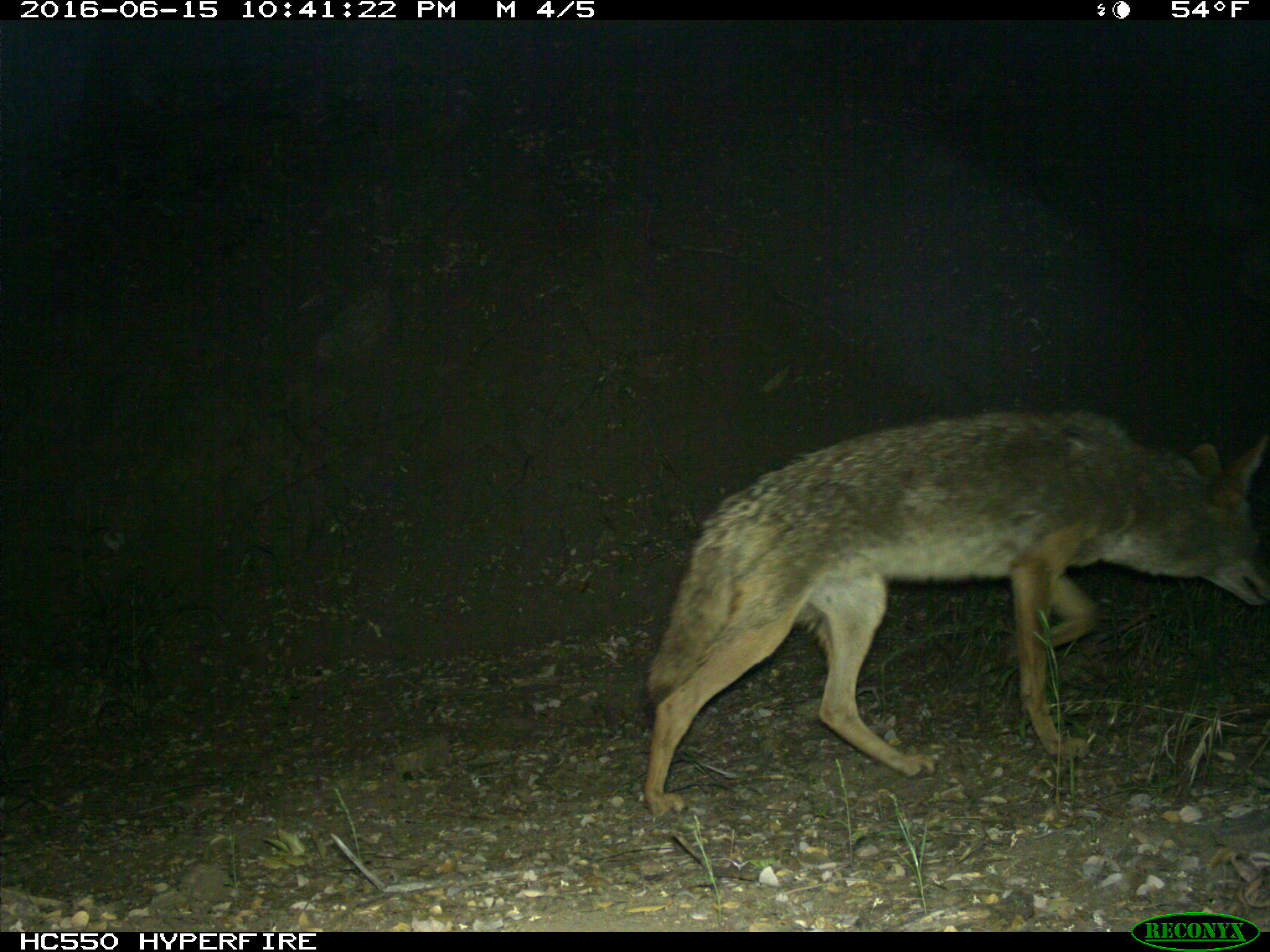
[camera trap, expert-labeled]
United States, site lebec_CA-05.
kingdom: Animalia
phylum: Chordata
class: Mammalia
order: Carnivora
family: Canidae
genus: Canis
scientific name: Canis latrans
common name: coyote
Canis latrans (coyote).